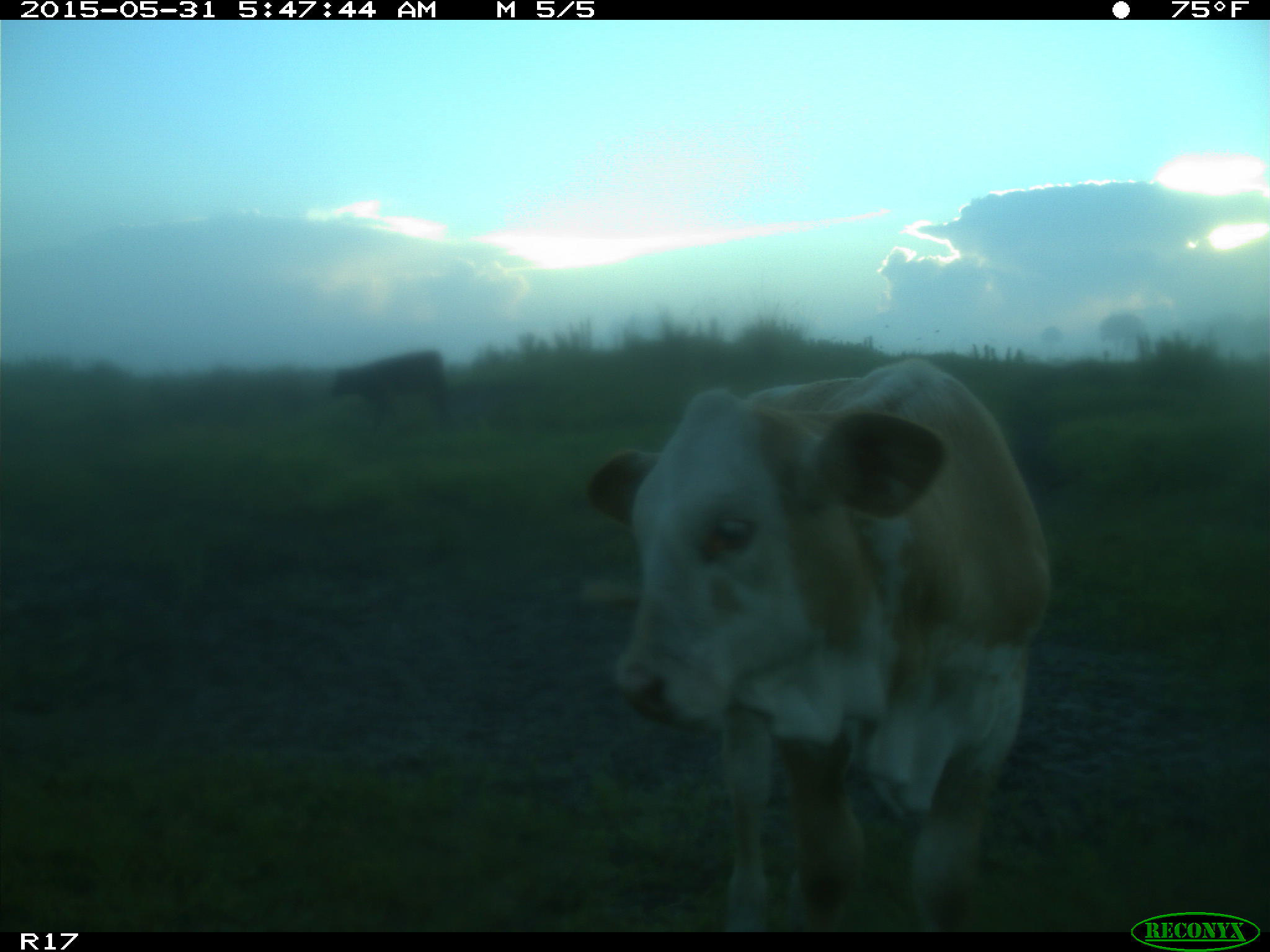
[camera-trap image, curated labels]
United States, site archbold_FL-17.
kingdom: Animalia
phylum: Chordata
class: Mammalia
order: Artiodactyla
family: Bovidae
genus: Bos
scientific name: Bos taurus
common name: domestic cow